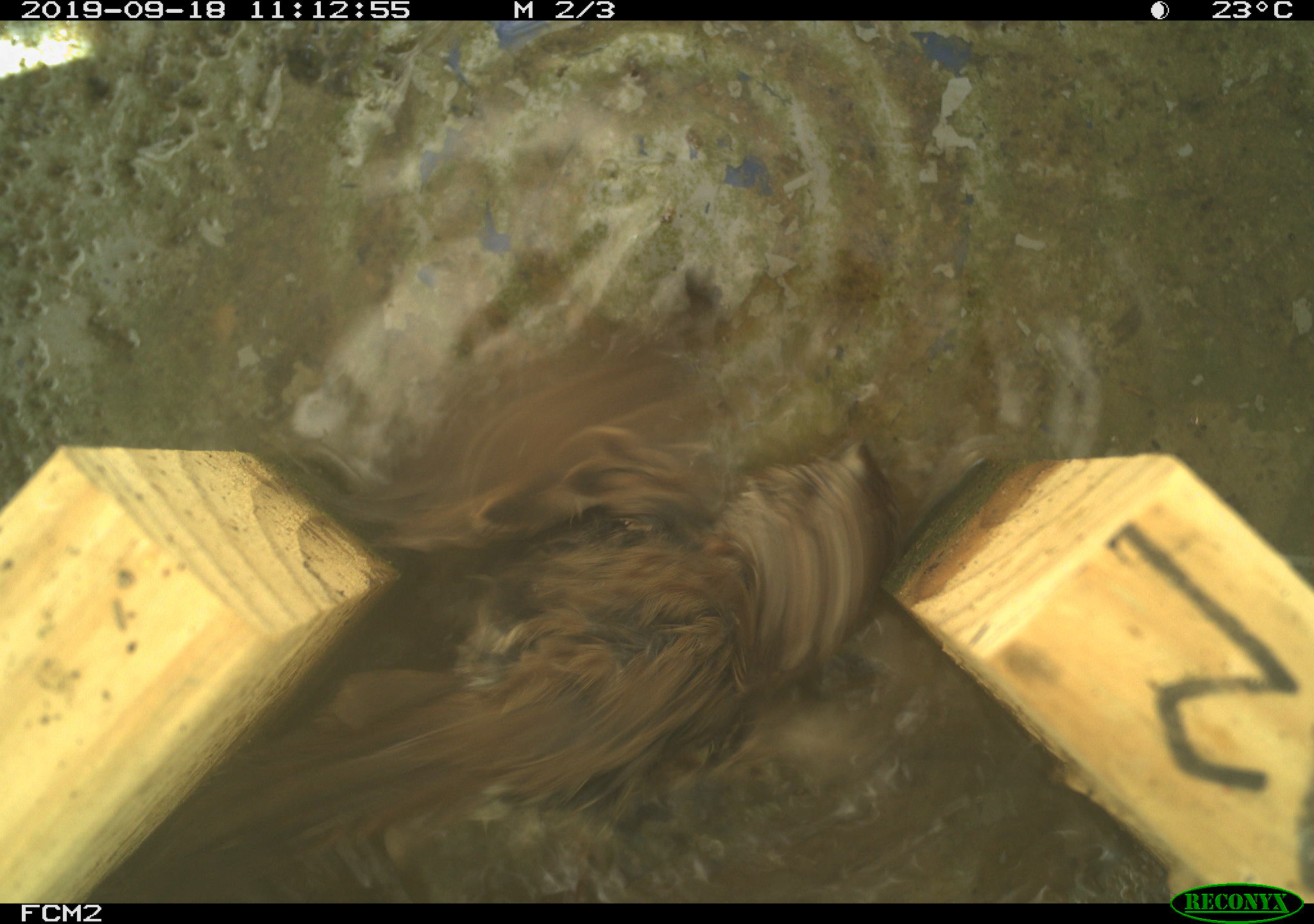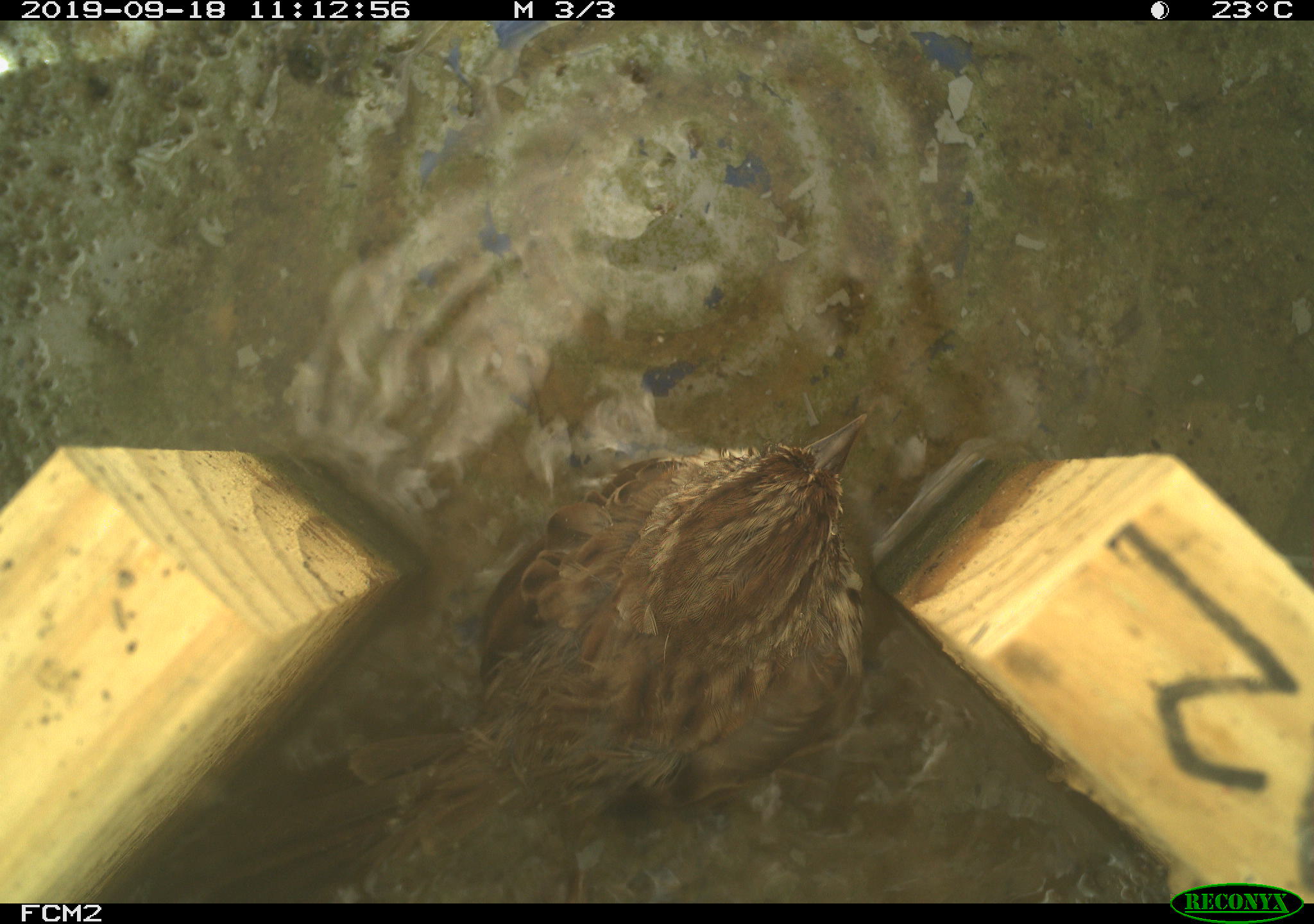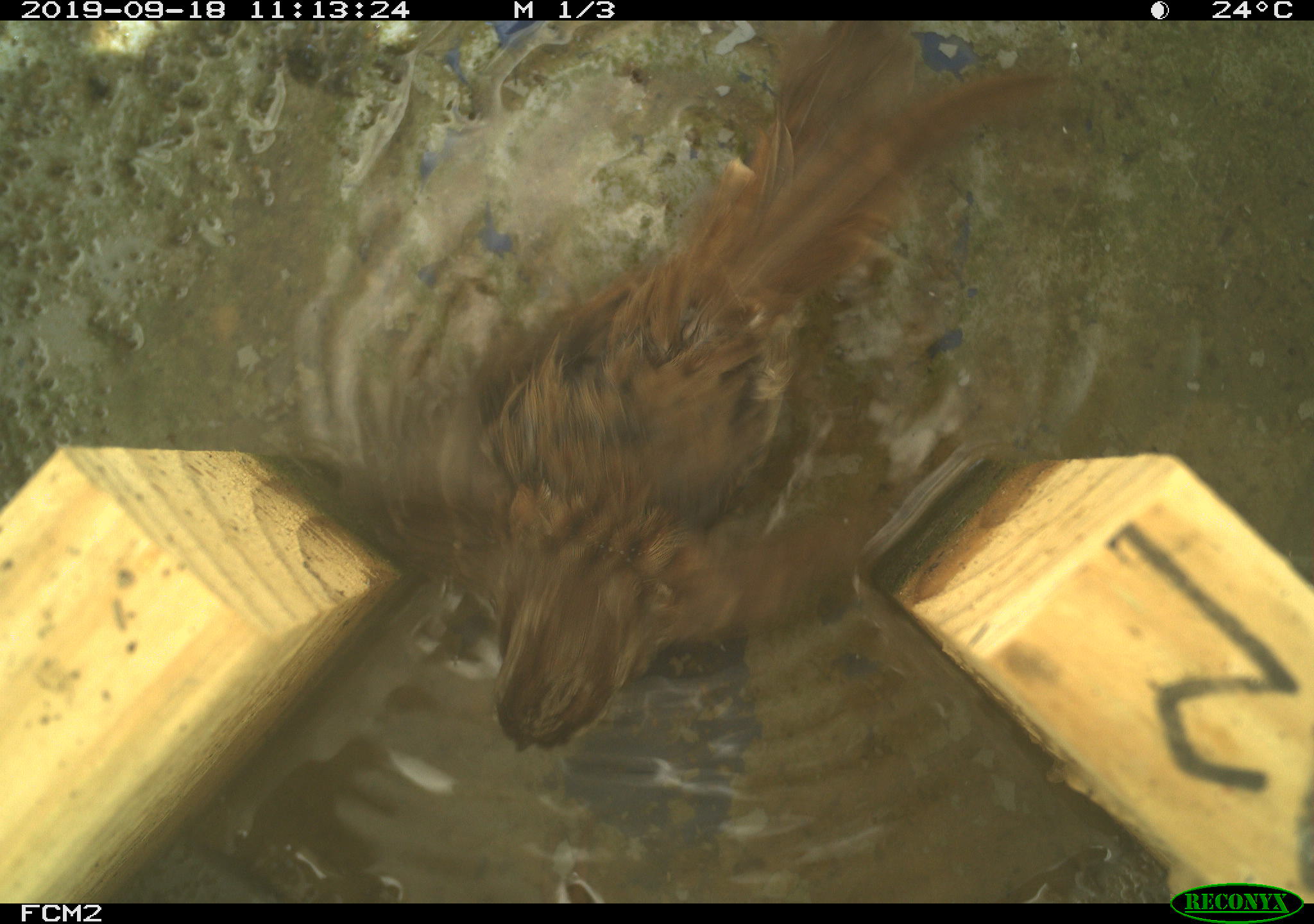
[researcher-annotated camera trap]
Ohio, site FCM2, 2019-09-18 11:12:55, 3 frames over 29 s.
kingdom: Animalia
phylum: Chordata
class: Aves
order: Passeriformes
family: Passerellidae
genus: Melospiza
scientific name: Melospiza melodia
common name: song sparrow